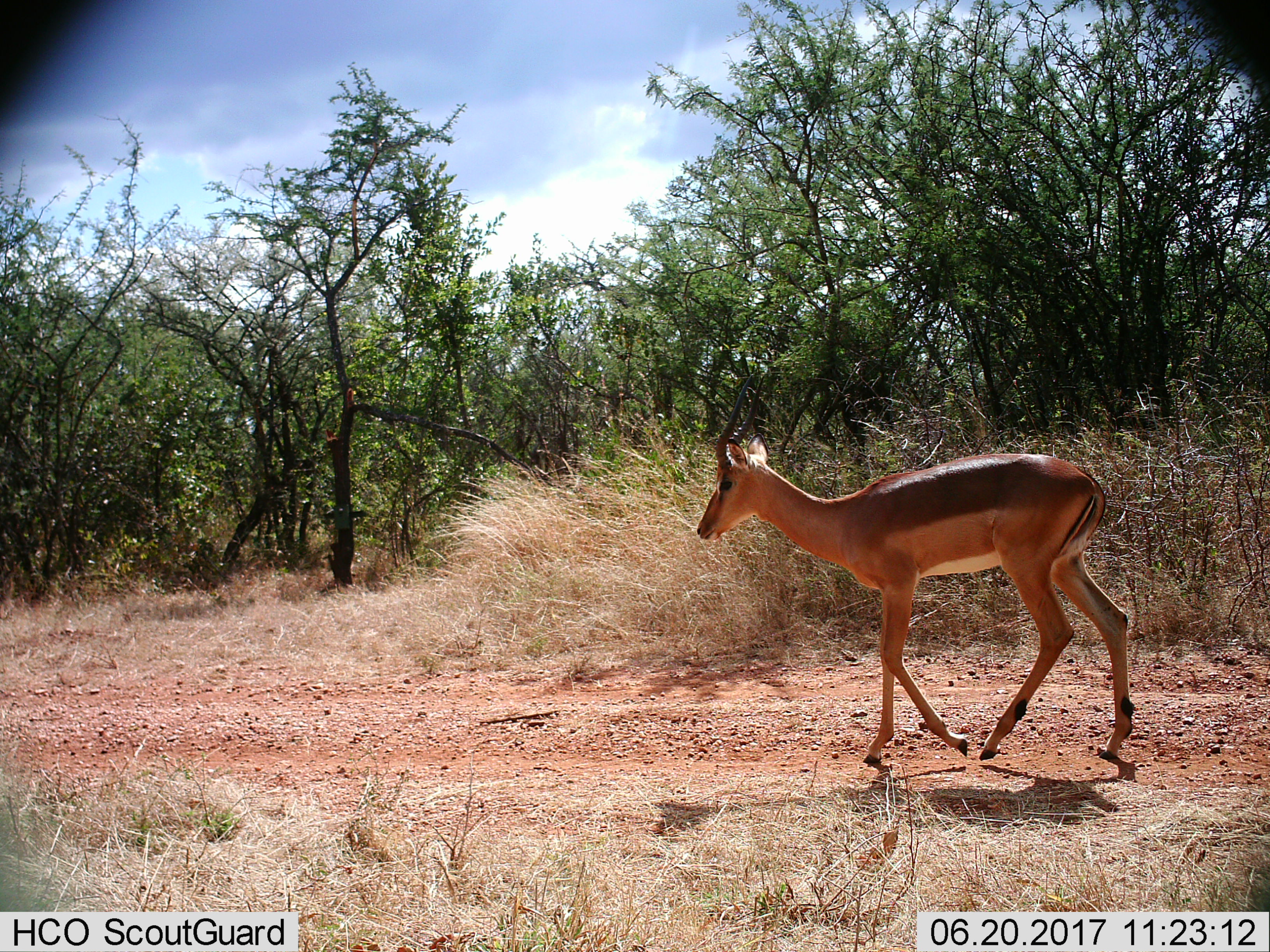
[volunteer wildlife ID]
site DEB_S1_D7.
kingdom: Animalia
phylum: Chordata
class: Mammalia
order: Artiodactyla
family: Bovidae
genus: Aepyceros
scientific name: Aepyceros melampus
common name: impala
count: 1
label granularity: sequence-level